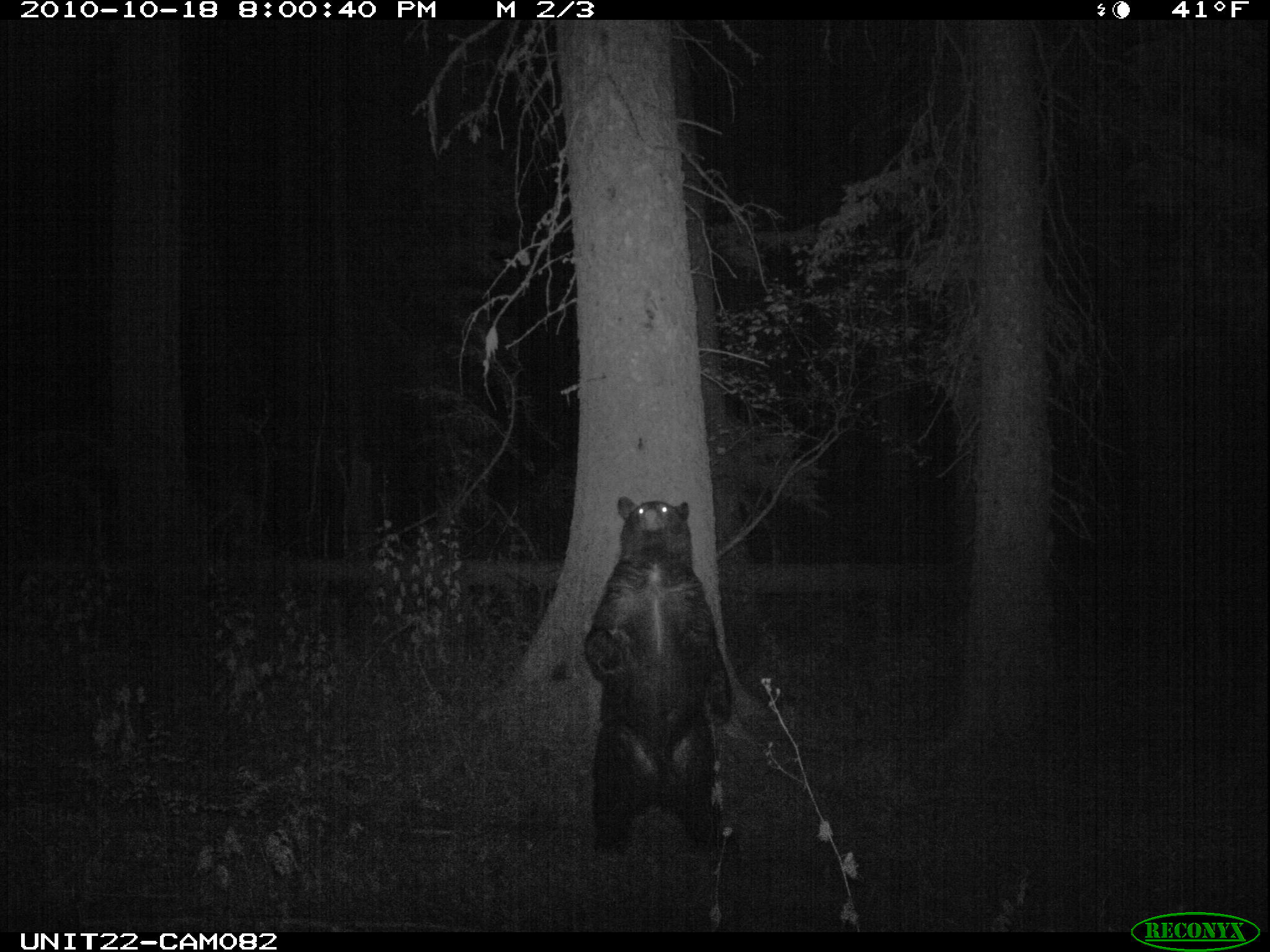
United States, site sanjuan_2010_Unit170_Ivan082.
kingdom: Animalia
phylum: Chordata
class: Mammalia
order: Carnivora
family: Ursidae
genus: Ursus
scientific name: Ursus americanus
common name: american black bear